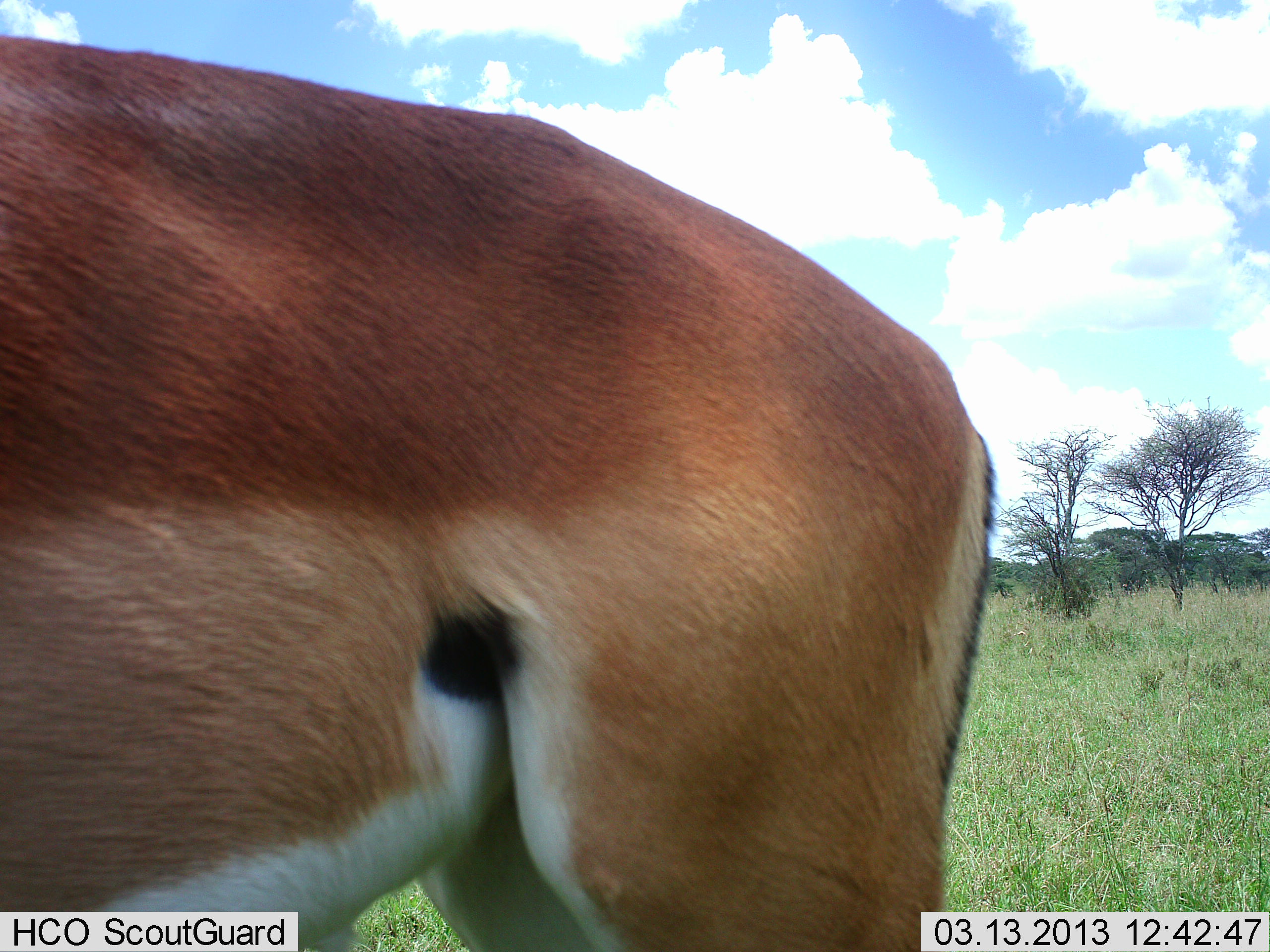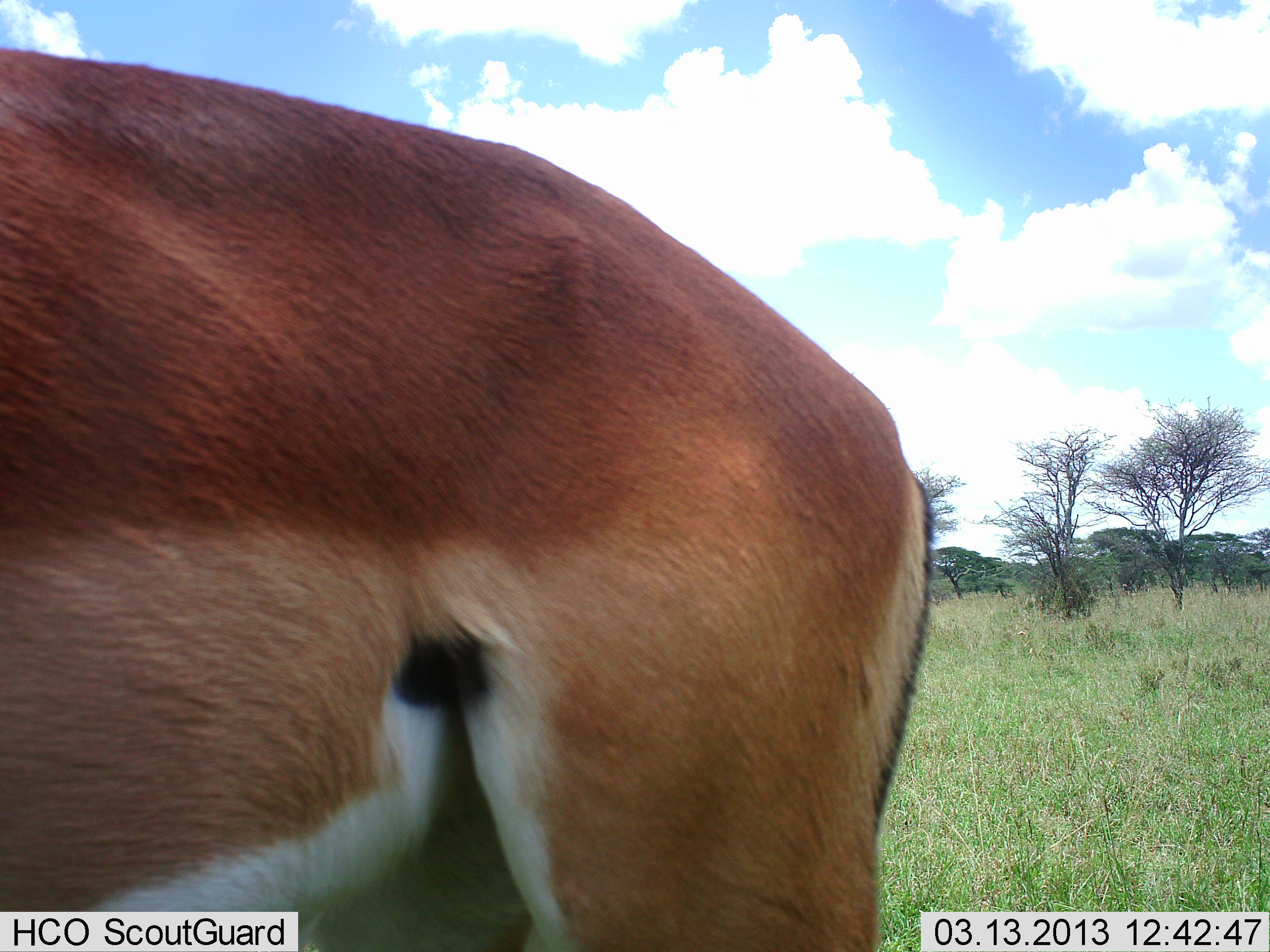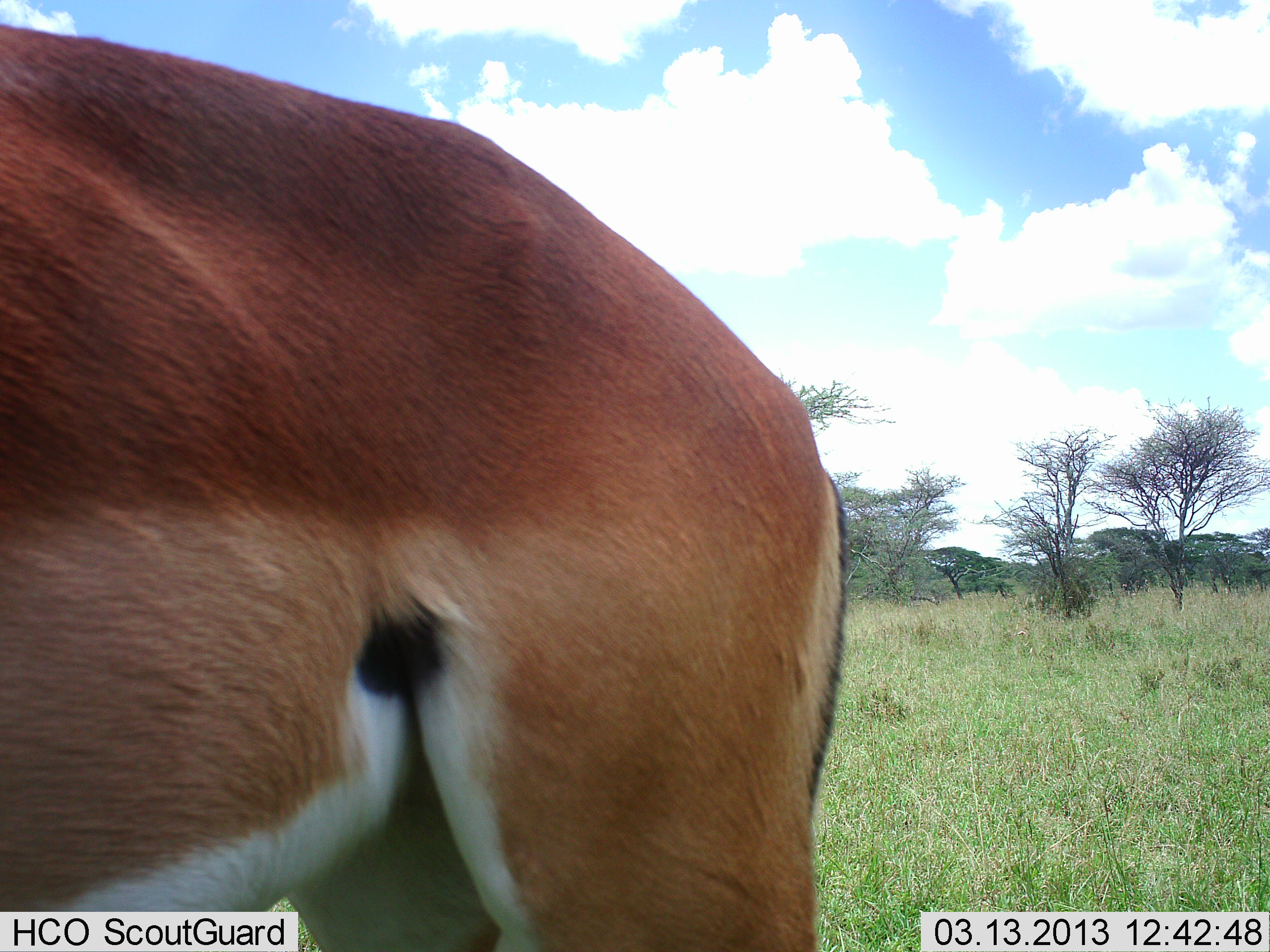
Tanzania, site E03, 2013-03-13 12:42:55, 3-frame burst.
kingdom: Animalia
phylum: Chordata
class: Mammalia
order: Artiodactyla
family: Bovidae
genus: Aepyceros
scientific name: Aepyceros melampus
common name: impala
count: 1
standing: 90%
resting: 0%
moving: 10%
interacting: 0%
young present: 0%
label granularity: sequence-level